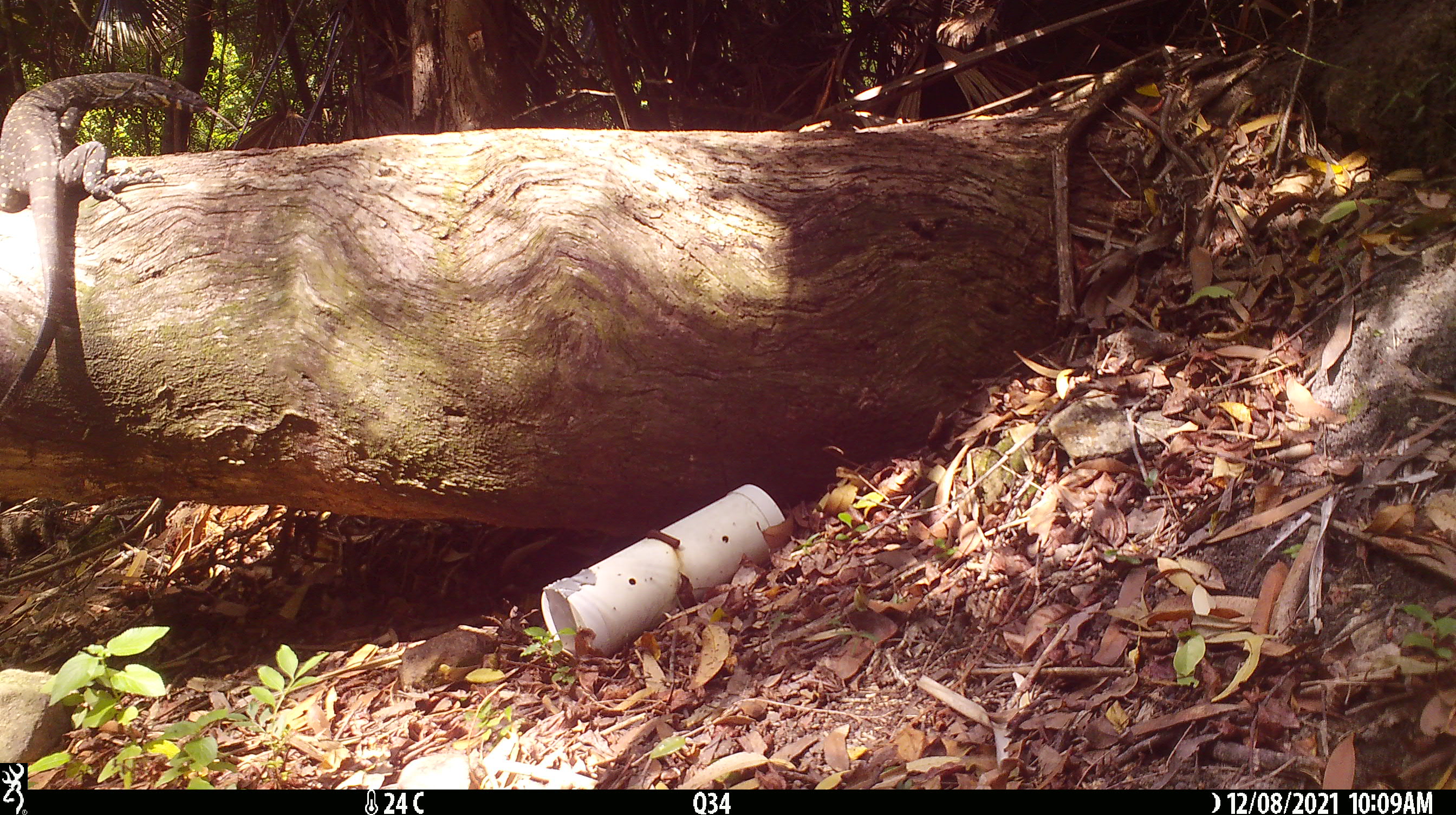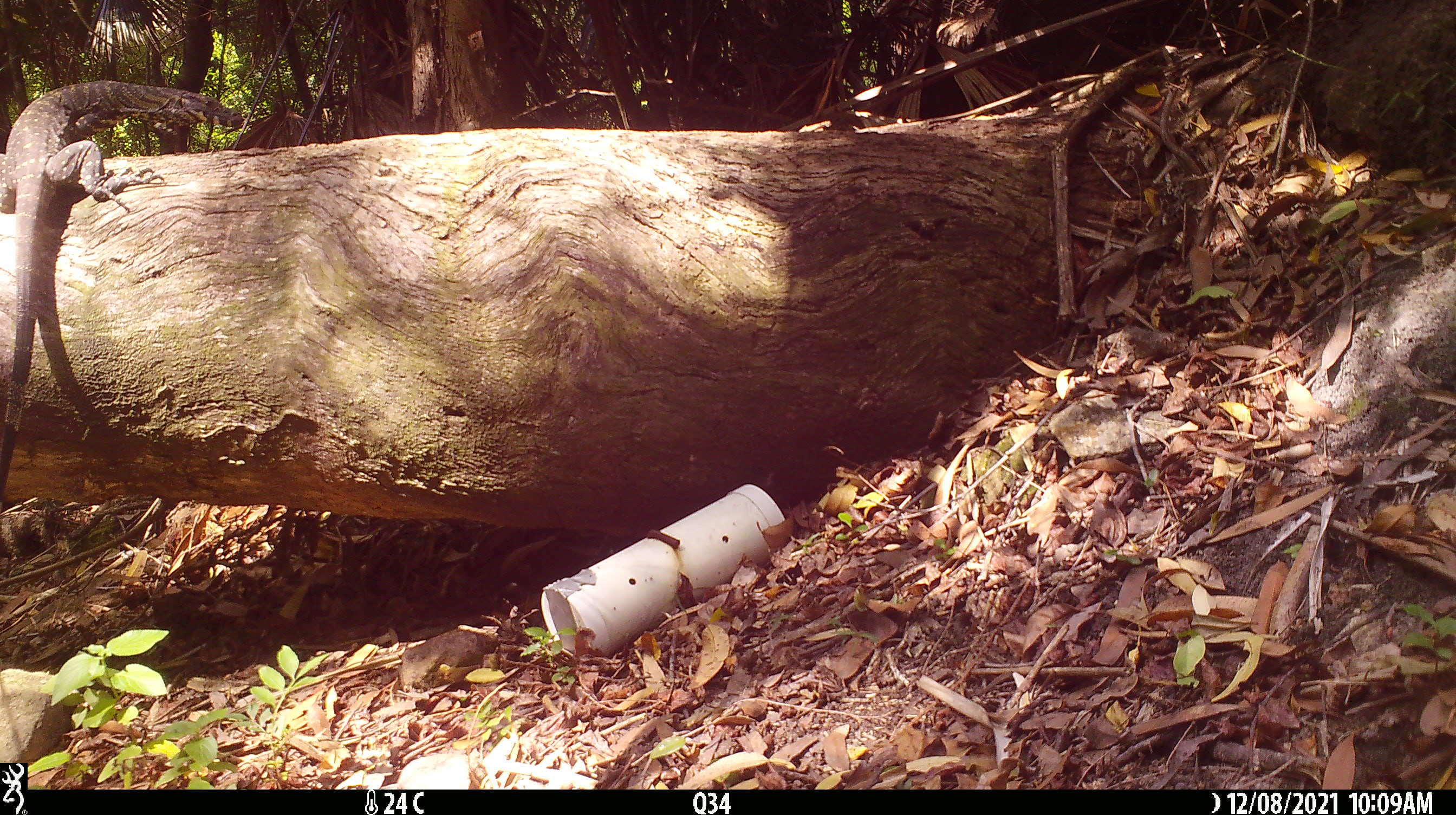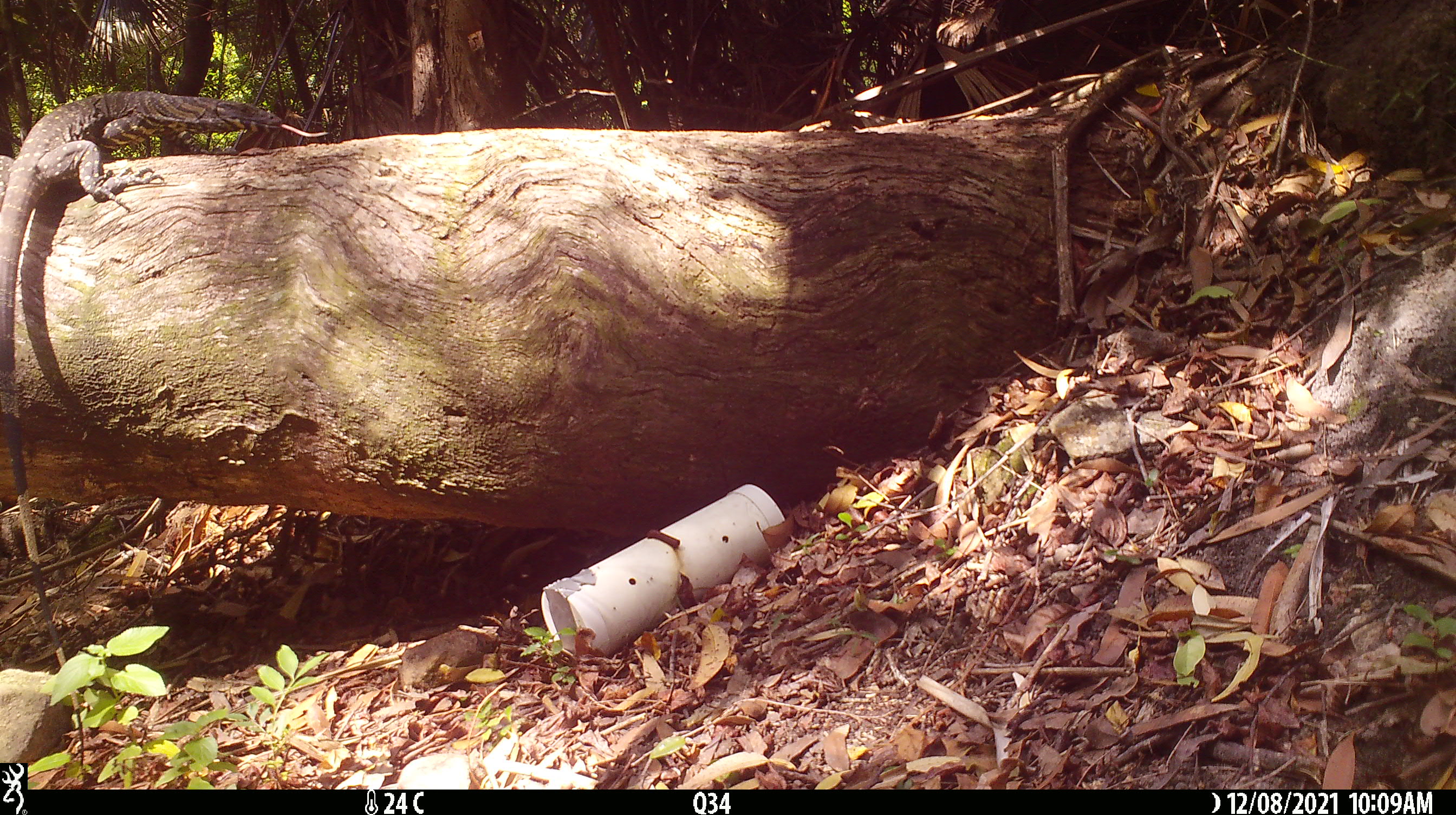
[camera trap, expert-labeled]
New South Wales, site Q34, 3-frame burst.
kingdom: Animalia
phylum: Chordata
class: Reptilia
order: Squamata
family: Varanidae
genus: Varanus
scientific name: Varanus varius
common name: lace monitor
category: goanna